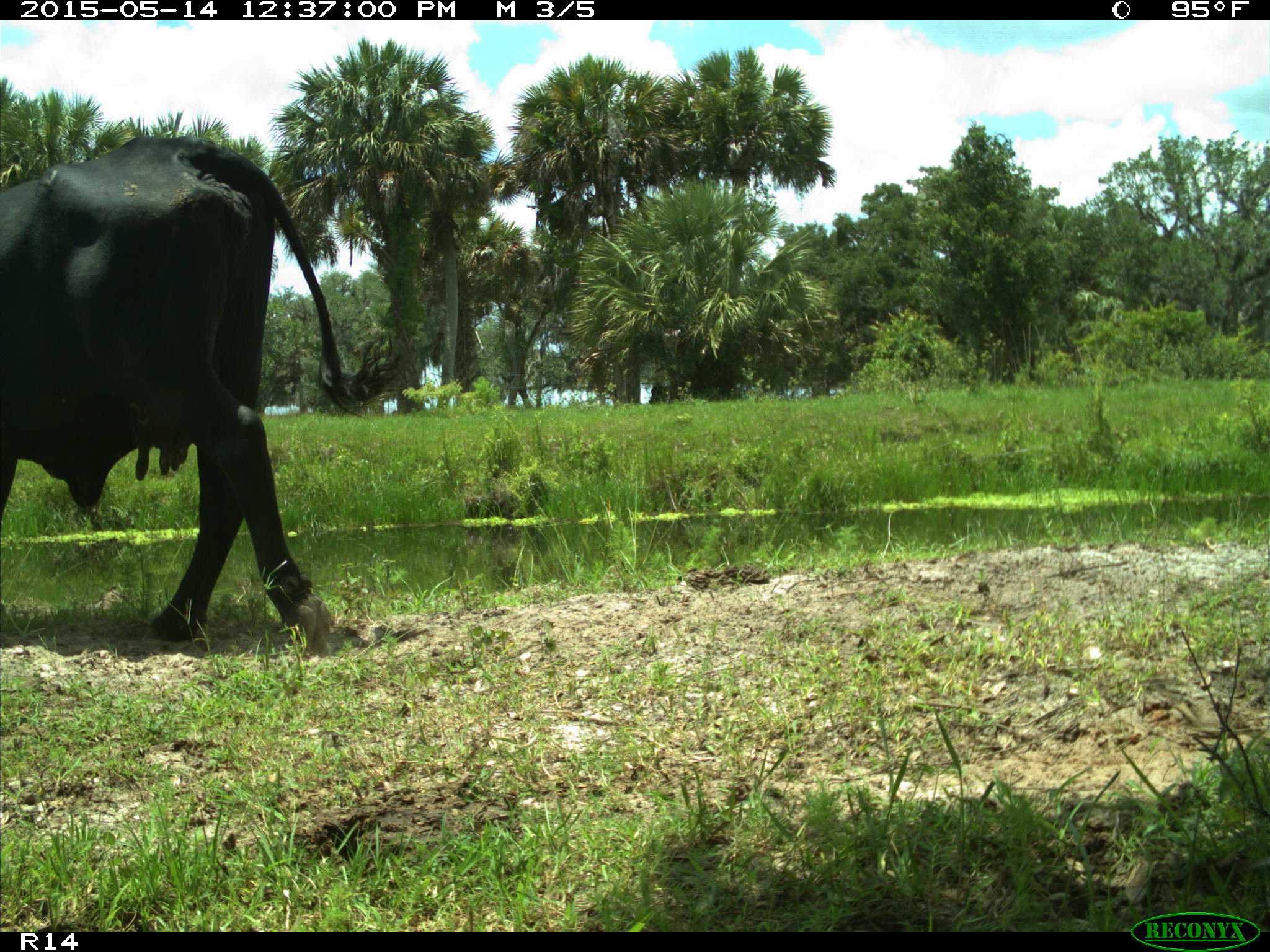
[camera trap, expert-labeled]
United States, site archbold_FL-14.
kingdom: Animalia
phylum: Chordata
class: Mammalia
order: Artiodactyla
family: Bovidae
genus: Bos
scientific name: Bos taurus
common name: domestic cow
Bos taurus (domestic cow).